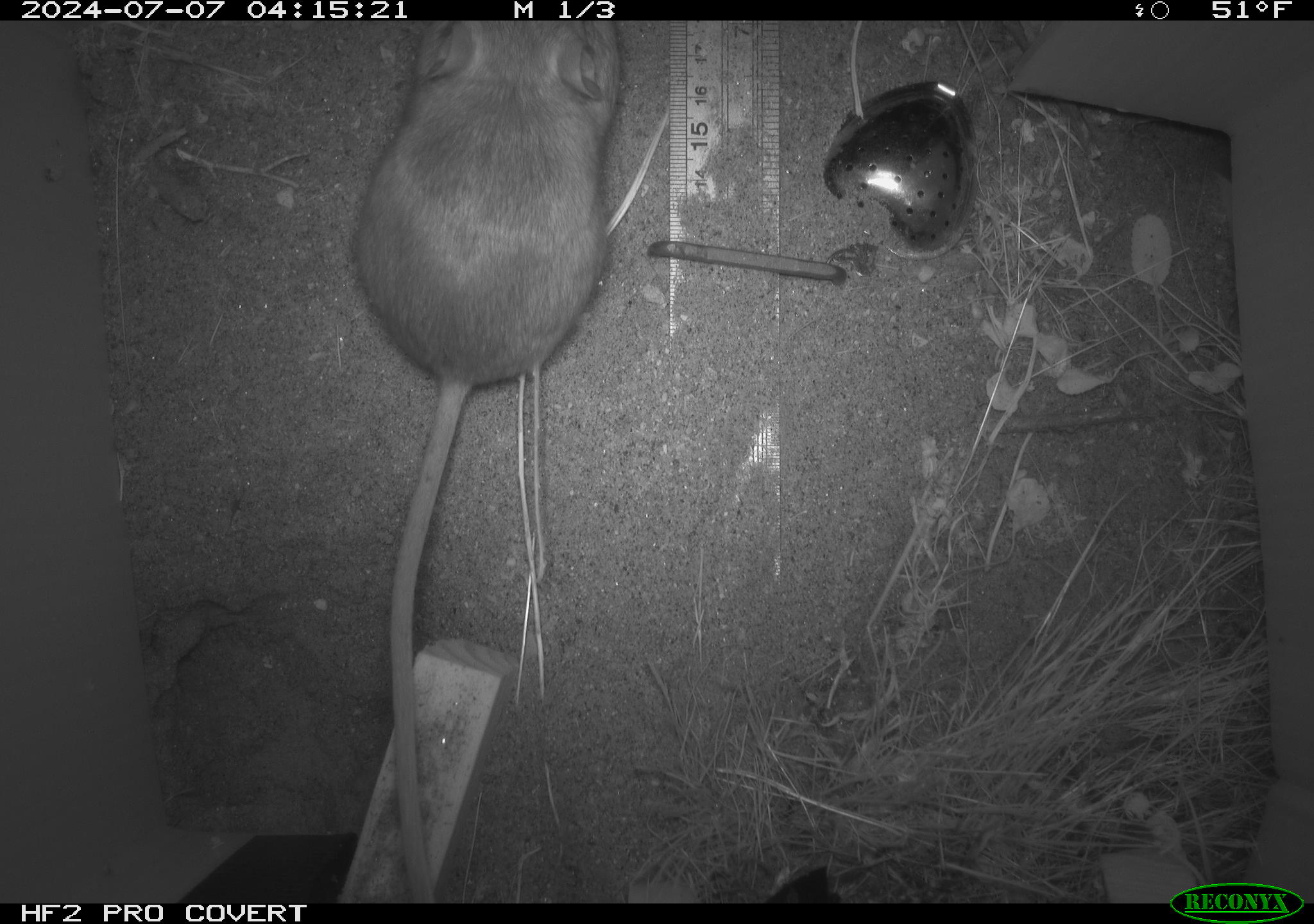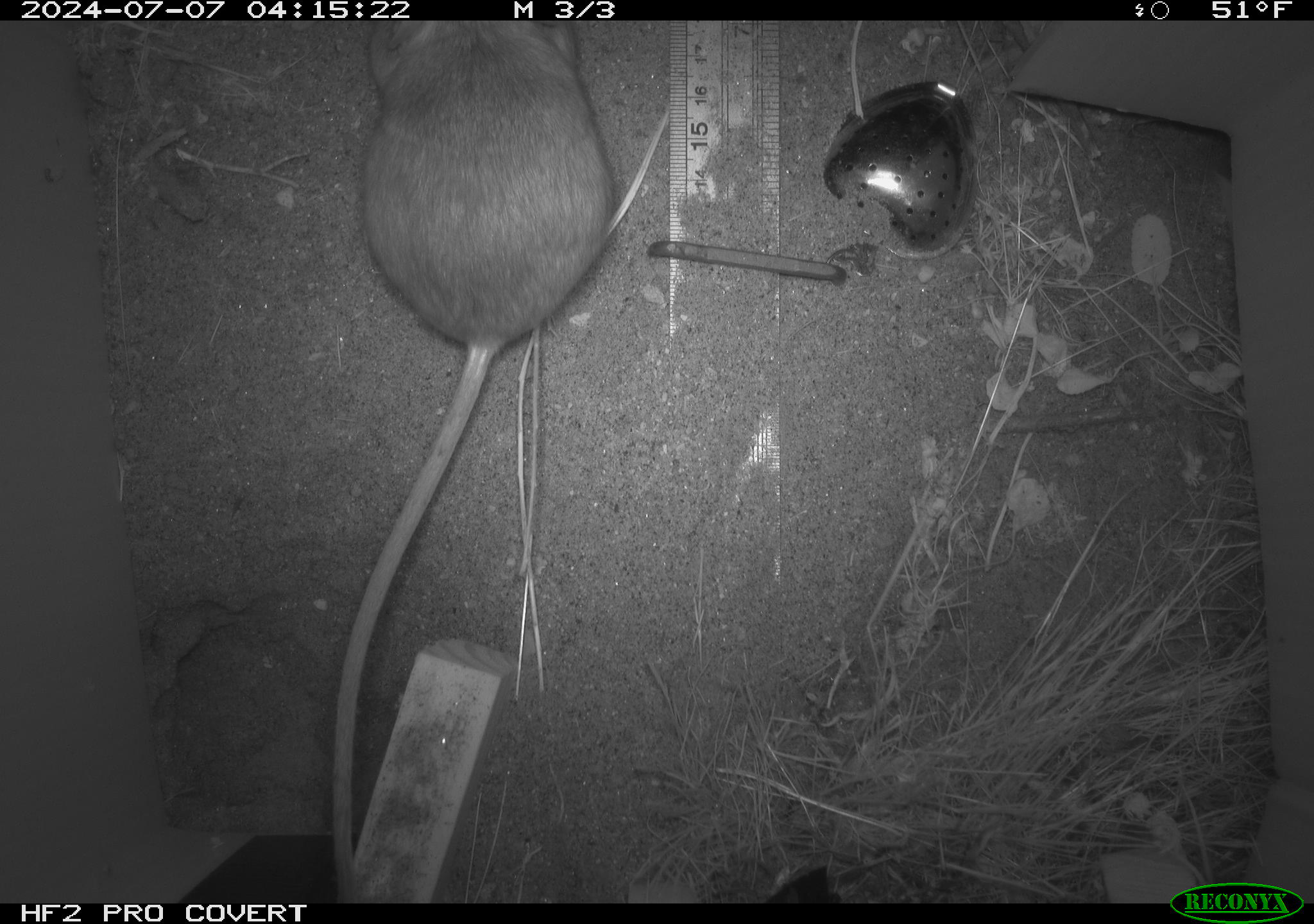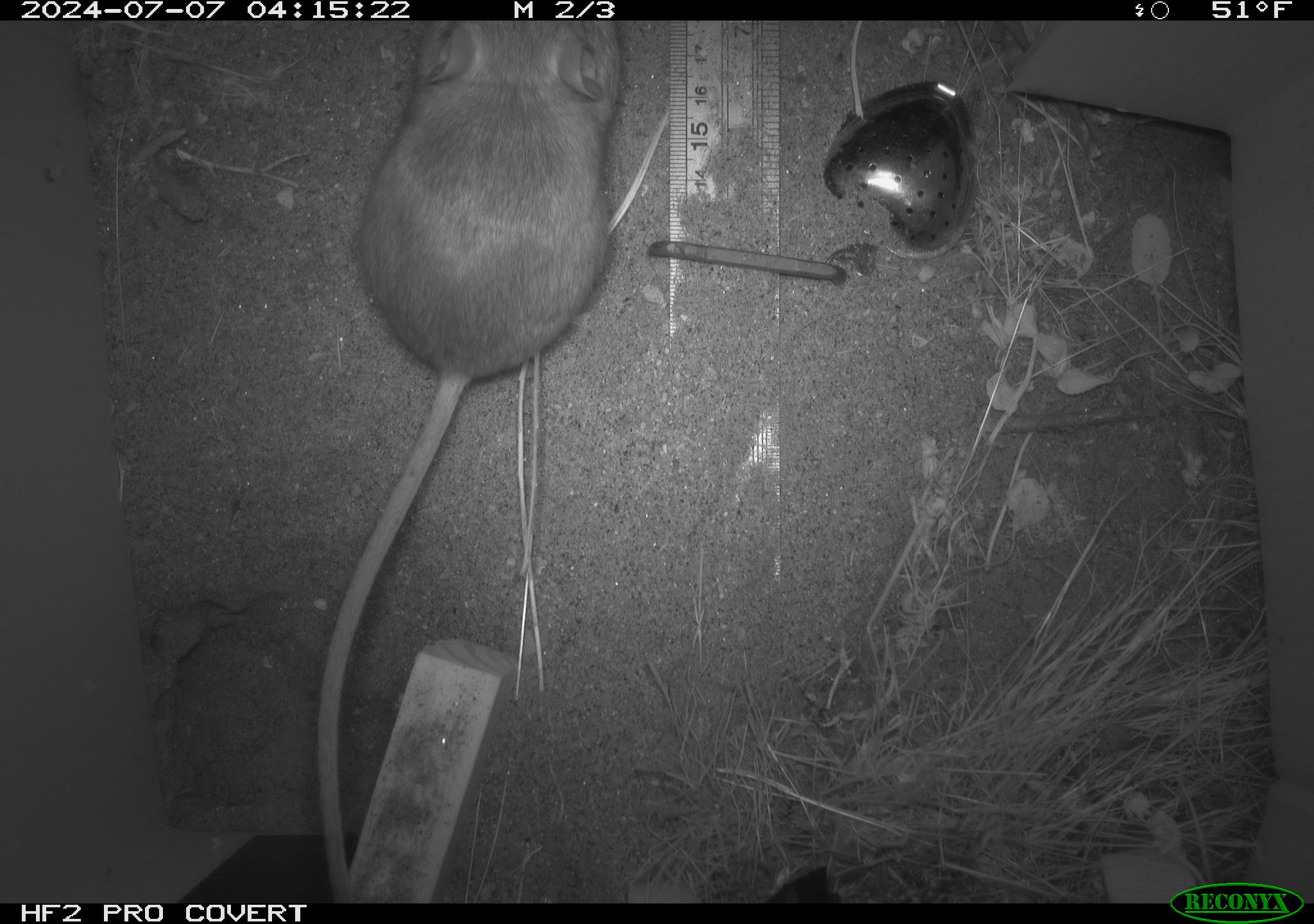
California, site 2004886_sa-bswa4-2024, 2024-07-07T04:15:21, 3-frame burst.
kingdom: Animalia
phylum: Chordata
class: Mammalia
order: Rodentia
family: Heteromyidae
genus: Dipodomys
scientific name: Dipodomys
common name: kangaroo rats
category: dipodomys species